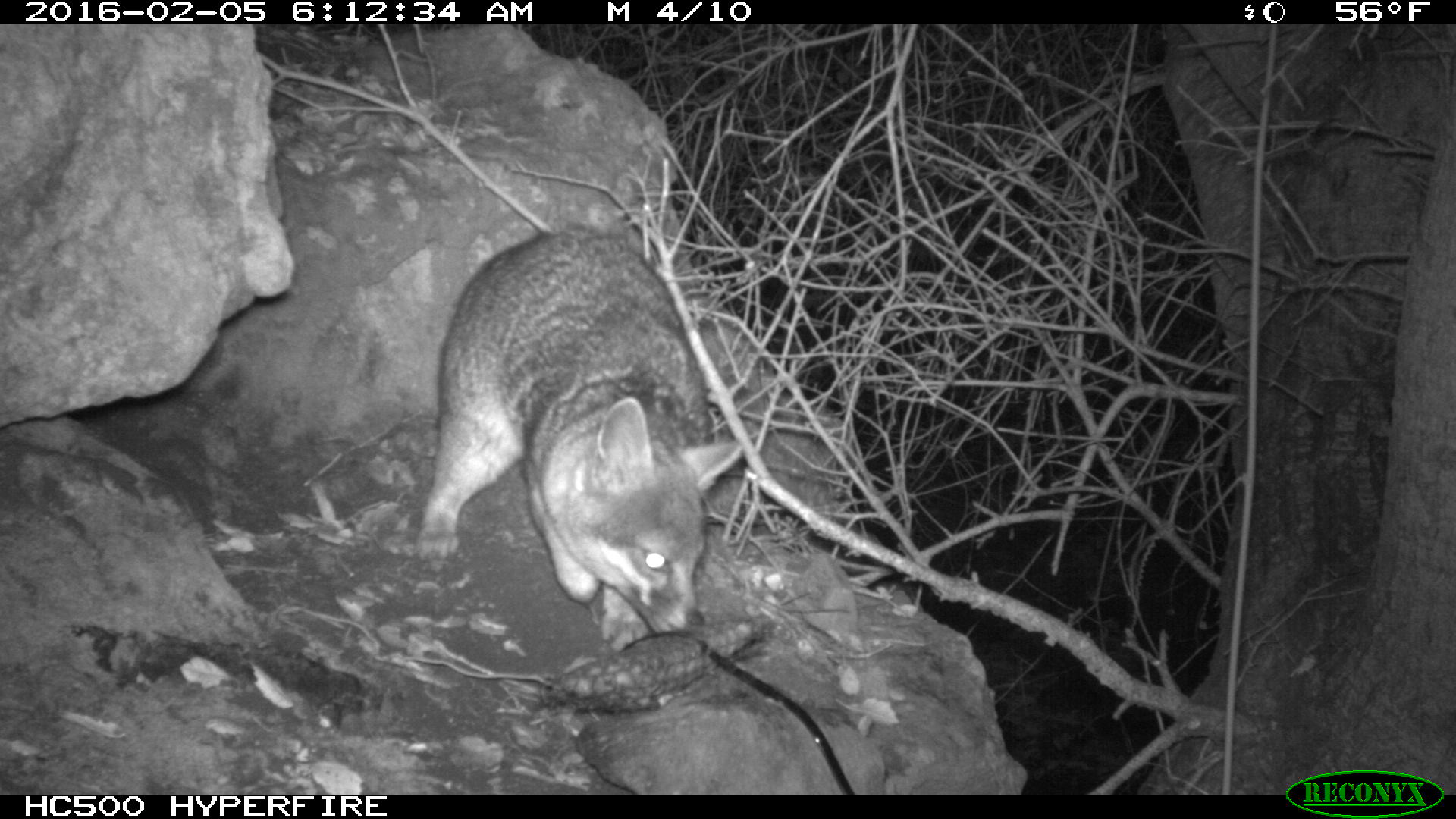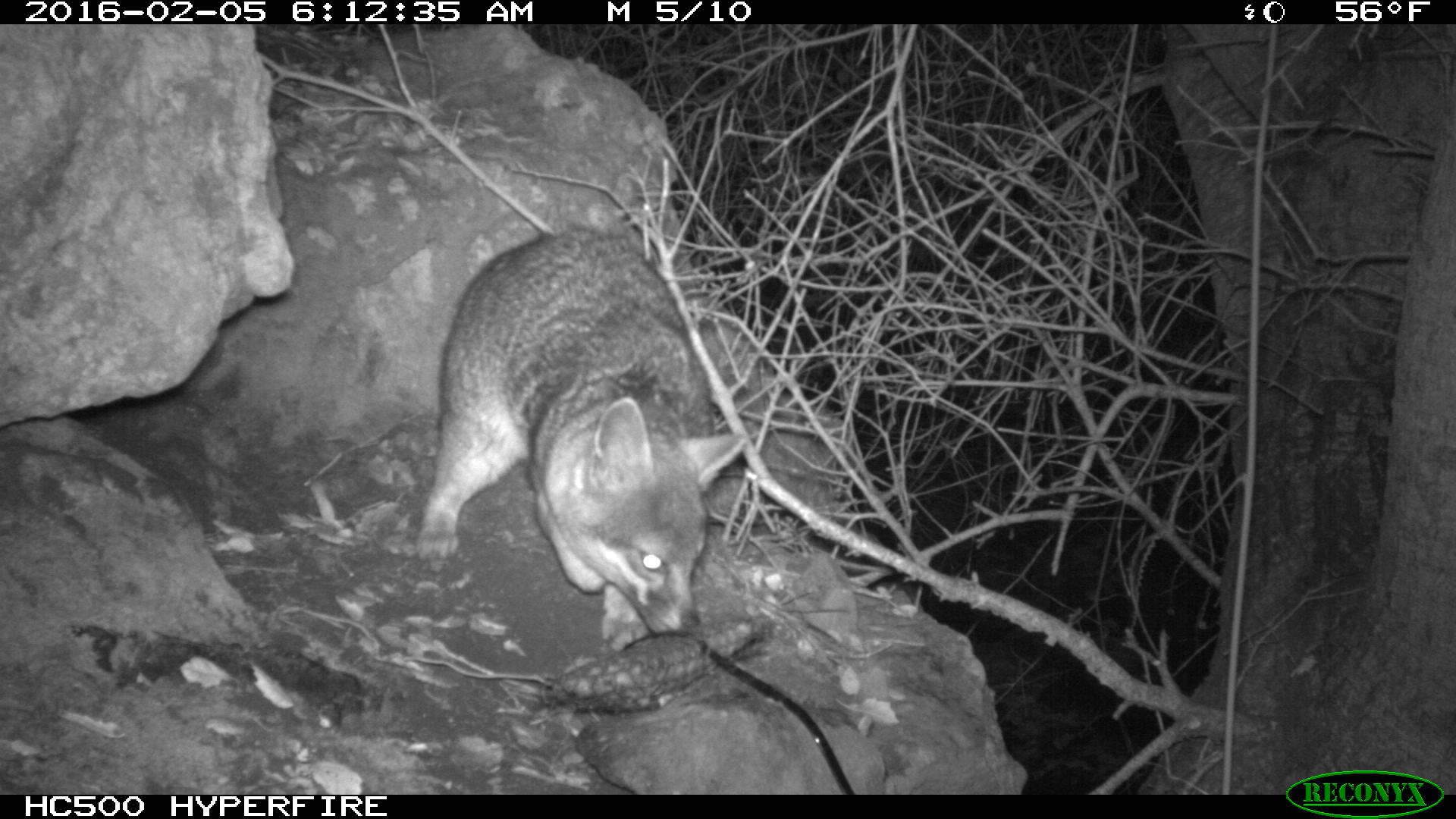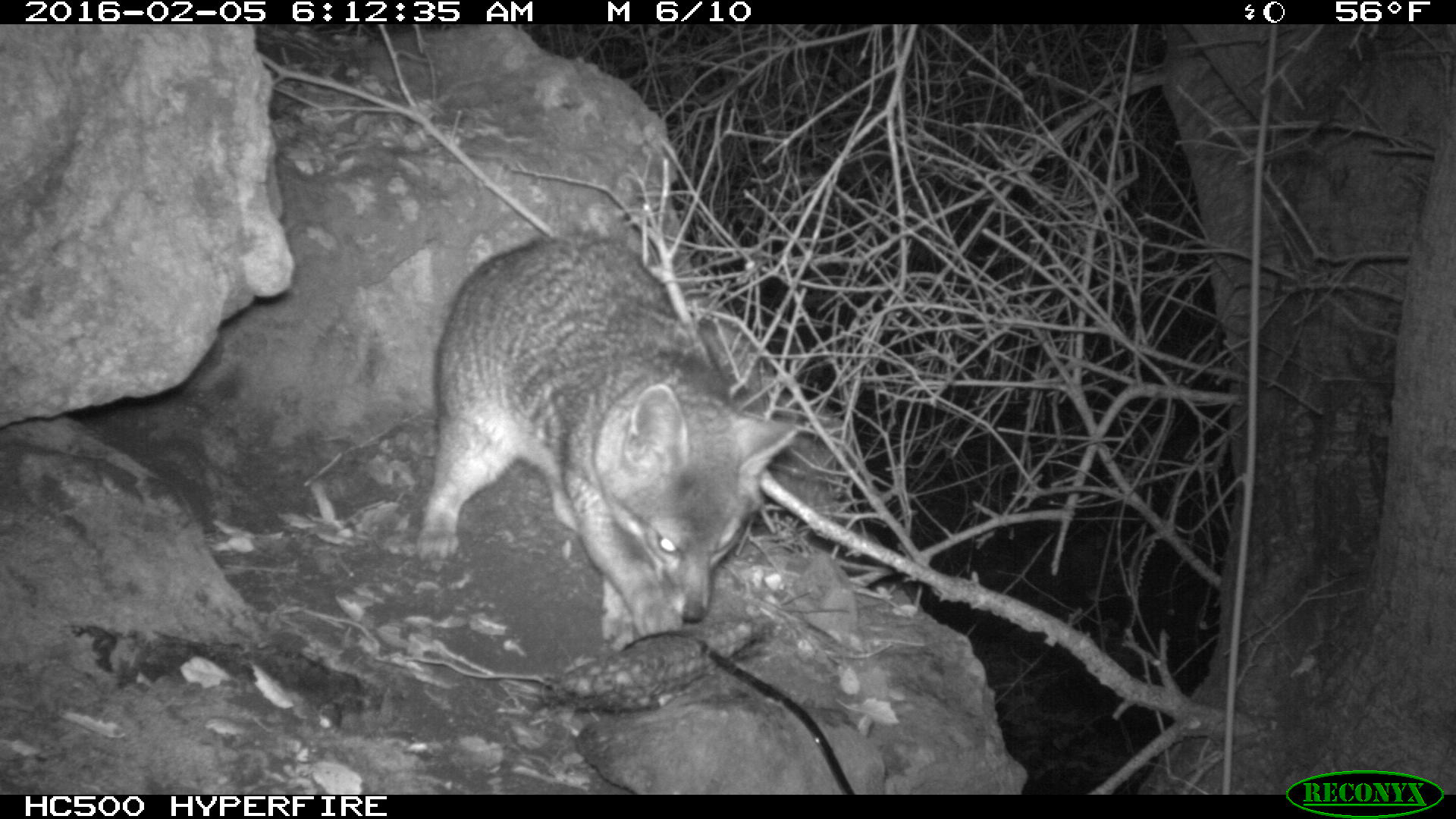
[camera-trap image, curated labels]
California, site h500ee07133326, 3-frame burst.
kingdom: Animalia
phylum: Chordata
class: Mammalia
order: Carnivora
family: Canidae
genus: Urocyon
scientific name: Urocyon littoralis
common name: island fox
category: fox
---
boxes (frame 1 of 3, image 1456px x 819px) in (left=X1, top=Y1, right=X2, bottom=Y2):
fox: (left=417, top=231, right=742, bottom=632)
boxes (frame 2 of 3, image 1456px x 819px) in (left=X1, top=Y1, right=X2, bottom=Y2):
fox: (left=419, top=222, right=746, bottom=650)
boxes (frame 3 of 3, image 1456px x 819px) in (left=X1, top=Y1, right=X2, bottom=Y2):
fox: (left=416, top=237, right=794, bottom=634)